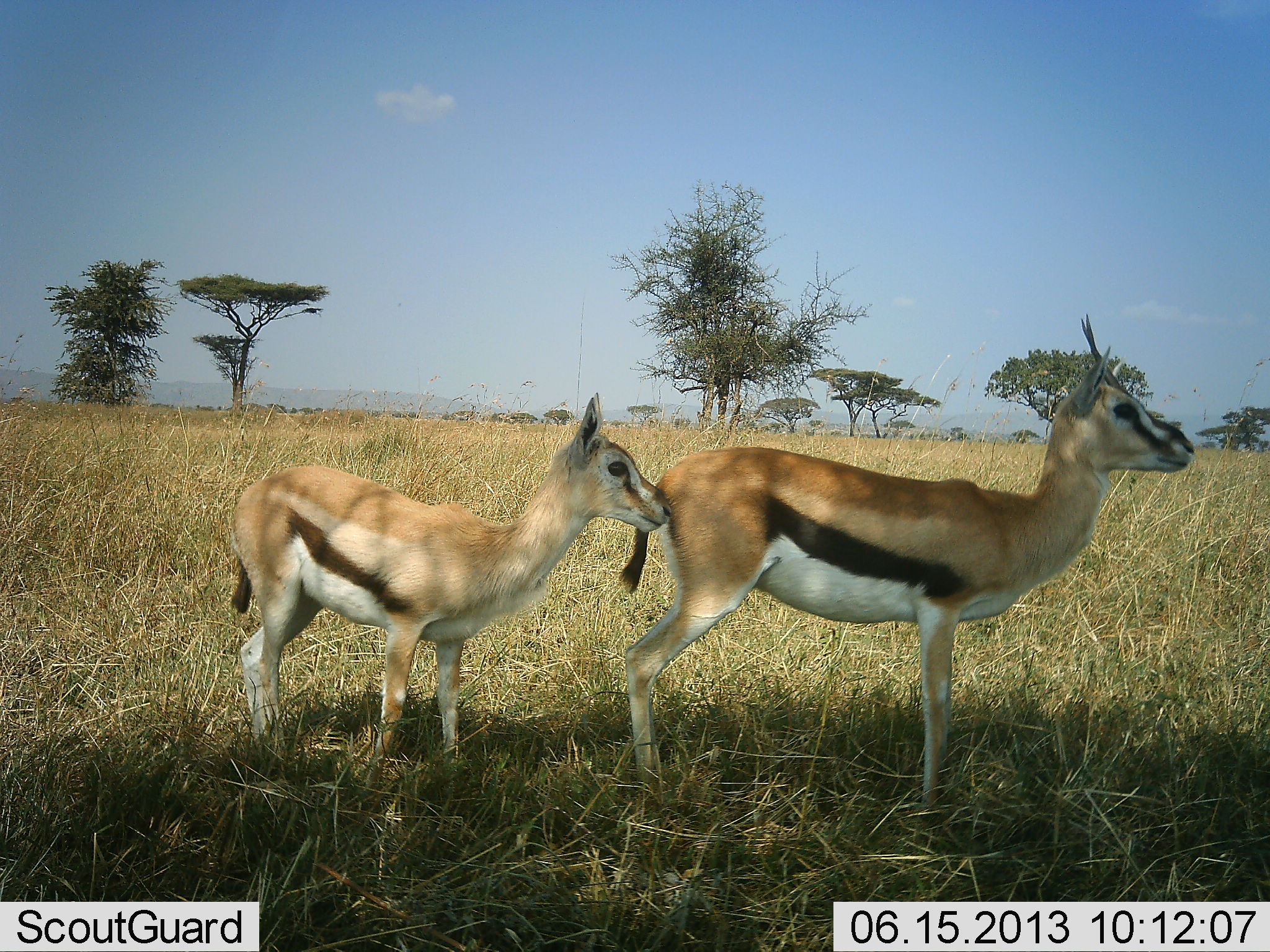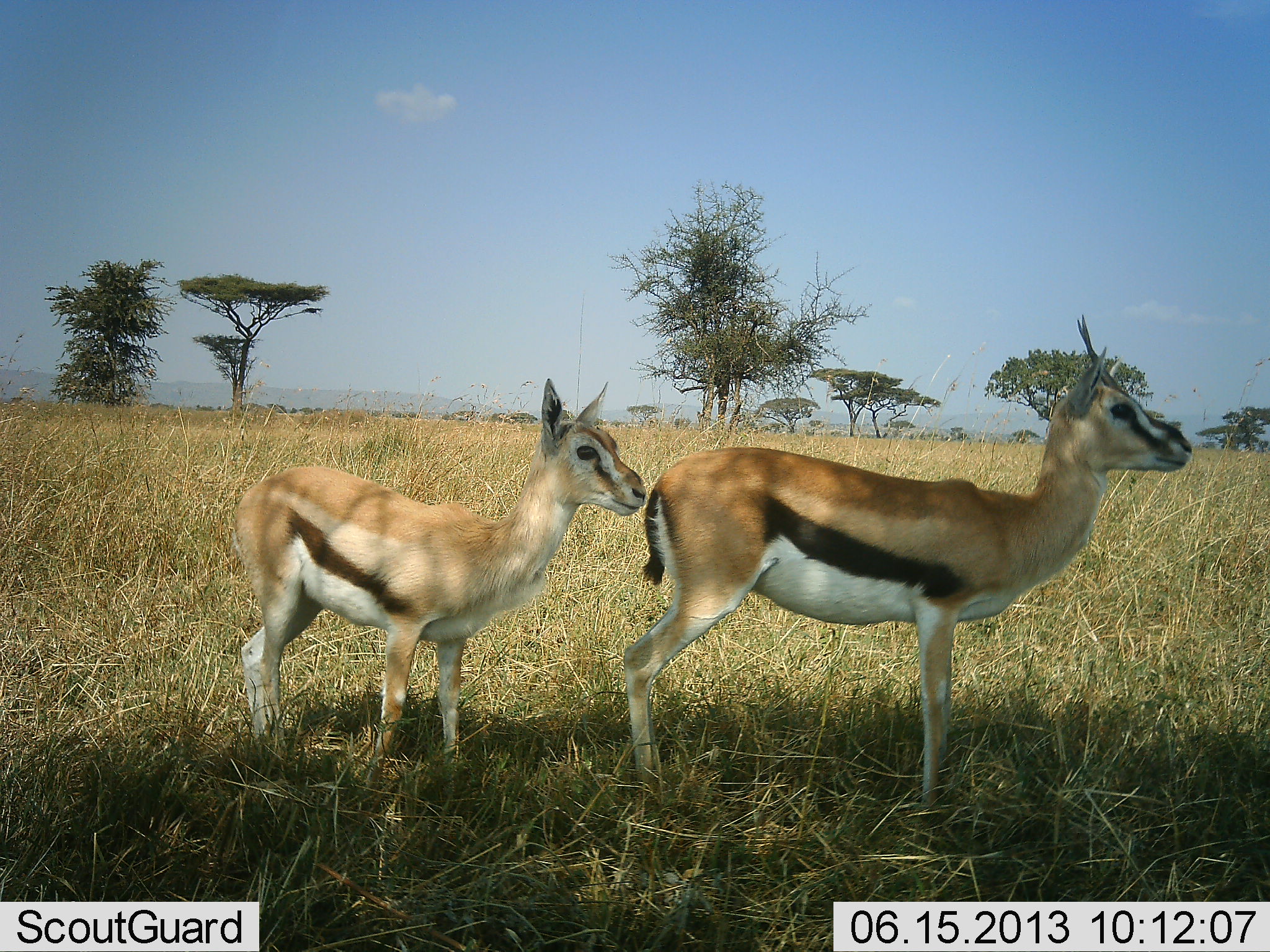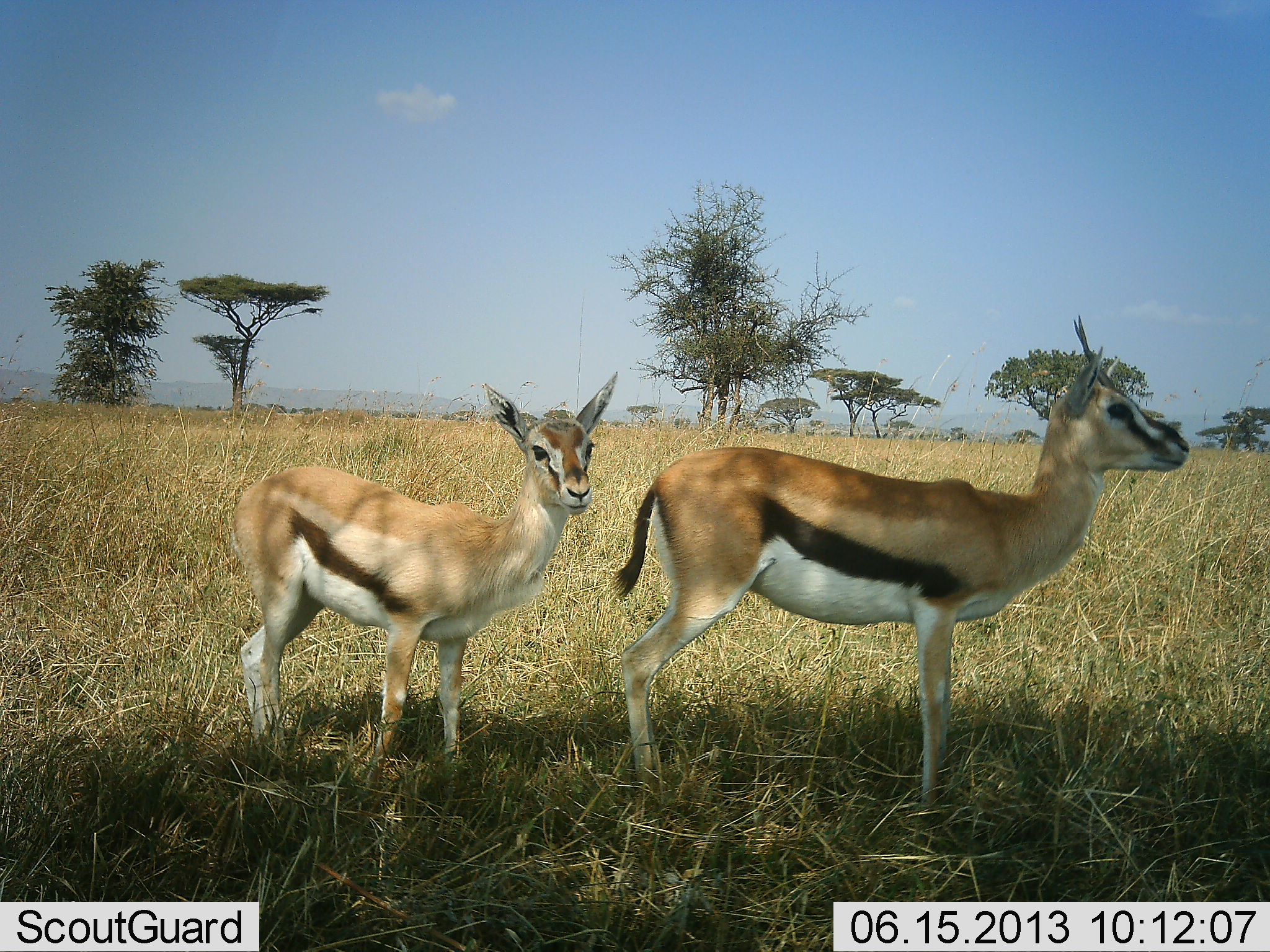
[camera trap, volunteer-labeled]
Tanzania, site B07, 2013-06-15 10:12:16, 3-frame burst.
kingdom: Animalia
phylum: Chordata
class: Mammalia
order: Artiodactyla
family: Bovidae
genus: Eudorcas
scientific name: Eudorcas thomsonii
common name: thomson's gazelle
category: gazellethomsons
Gazellethomsons (thomson's gazelle) (Eudorcas thomsonii), count 2. Behavior (volunteer vote fractions): standing 100%, resting 3%, moving 3%, interacting 9%. Young present (vote fraction): 63%. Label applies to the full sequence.